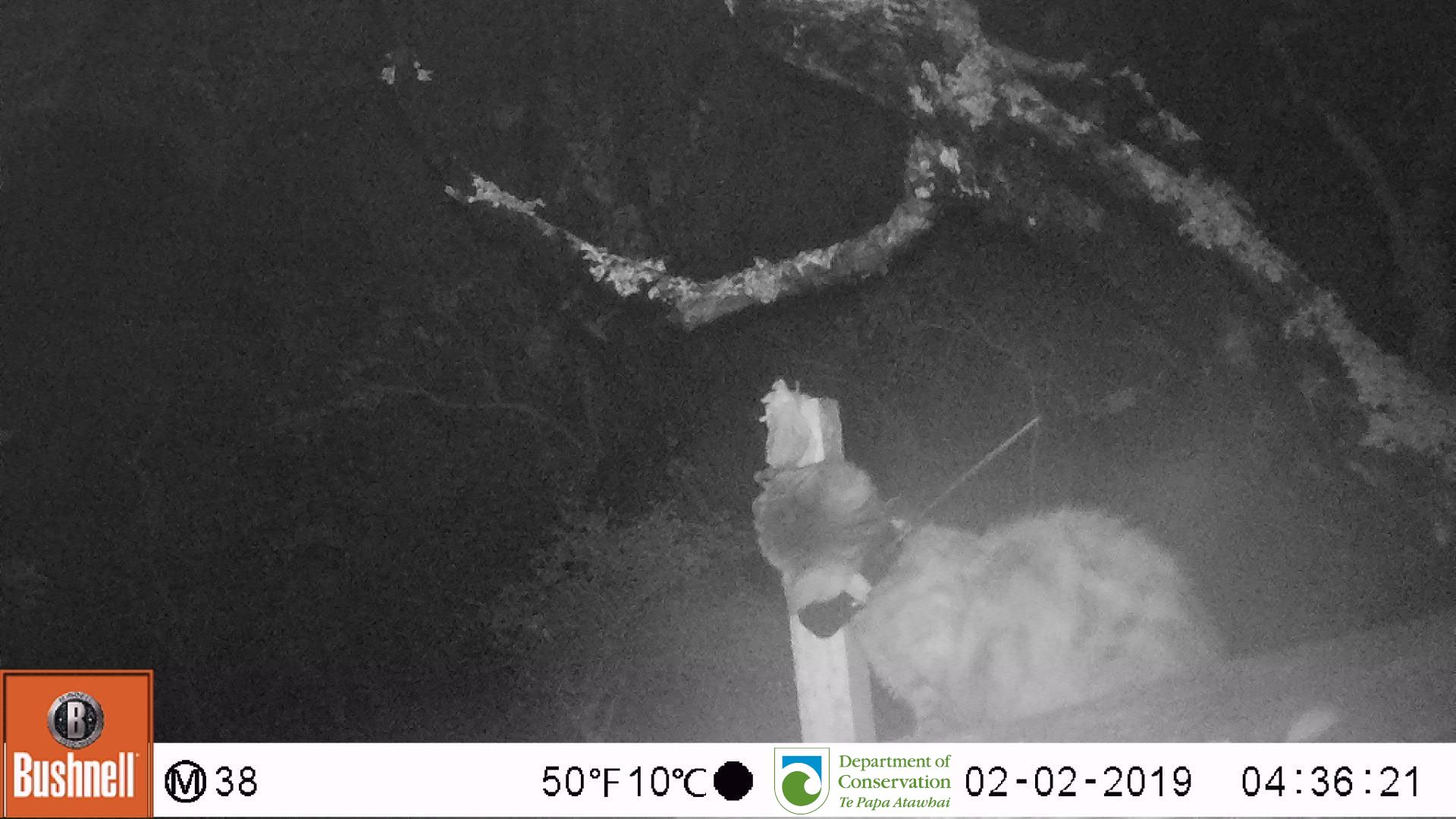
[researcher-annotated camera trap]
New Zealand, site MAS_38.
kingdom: Animalia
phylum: Chordata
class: Mammalia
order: Carnivora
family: Felidae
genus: Felis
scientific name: Felis catus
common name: domestic cat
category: cat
Cat (domestic cat) (Felis catus).